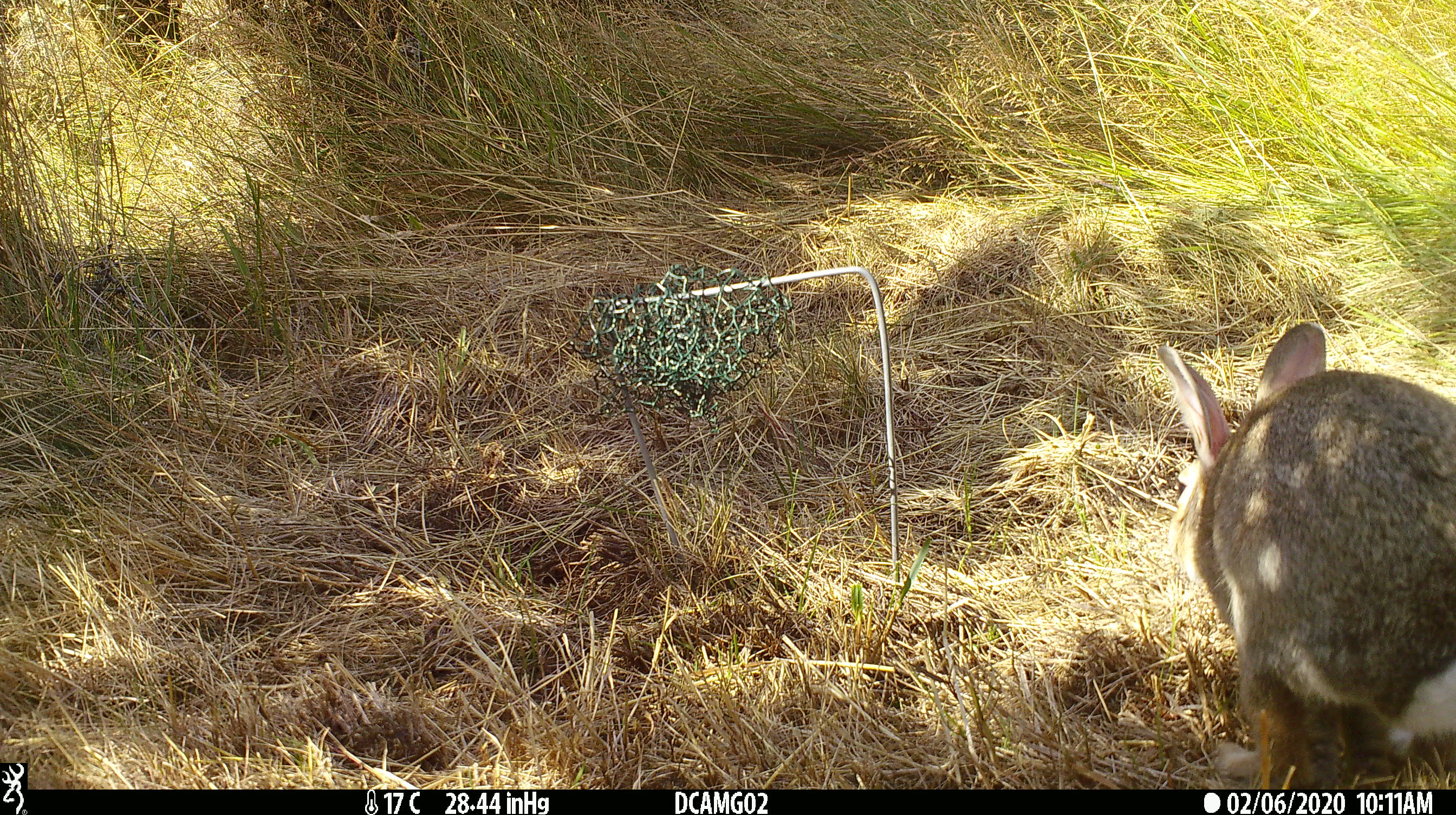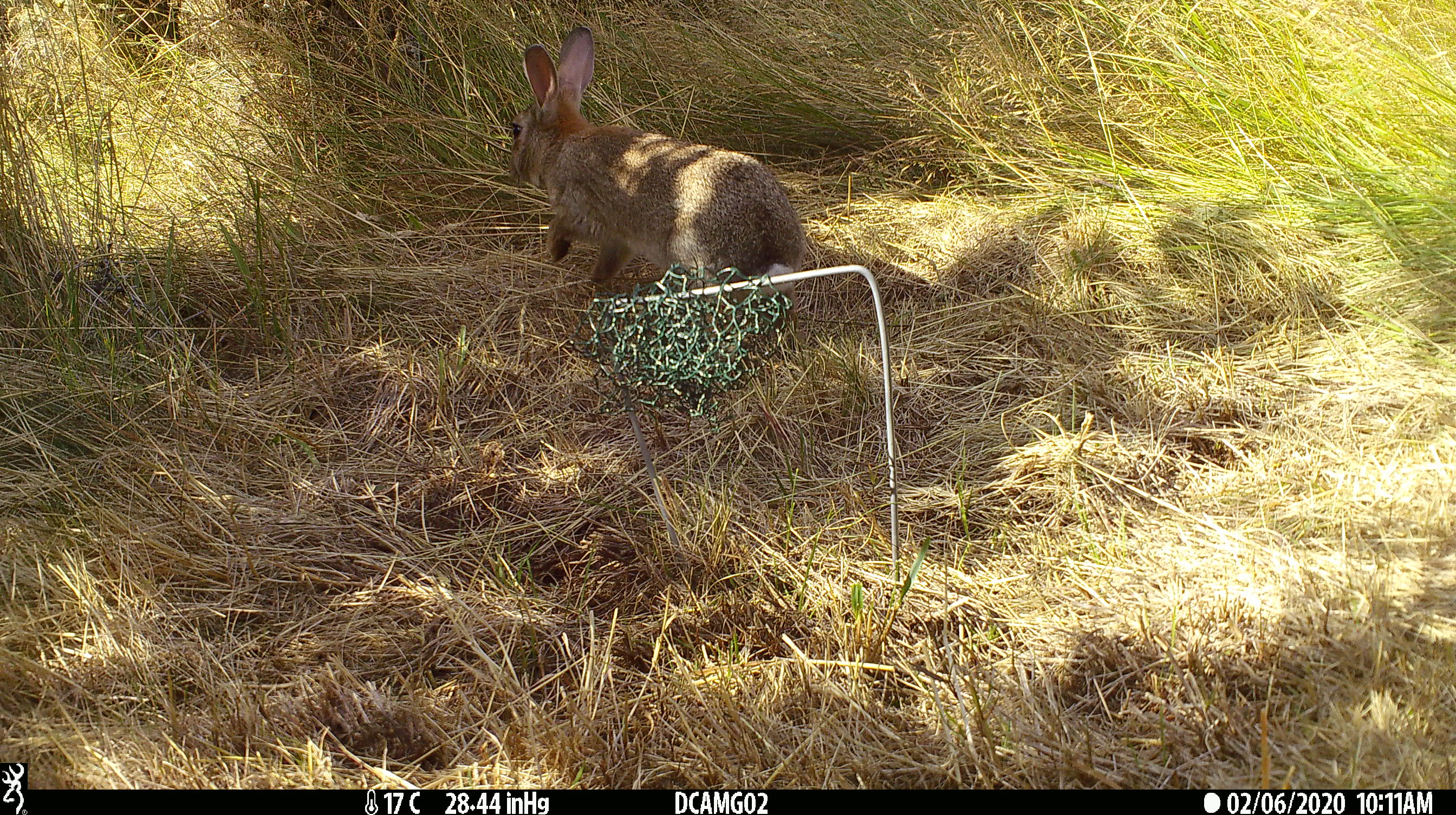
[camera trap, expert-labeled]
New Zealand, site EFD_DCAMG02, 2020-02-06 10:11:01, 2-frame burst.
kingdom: Animalia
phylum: Chordata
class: Mammalia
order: Lagomorpha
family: Leporidae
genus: Oryctolagus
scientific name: Oryctolagus cuniculus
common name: european rabbit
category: rabbit